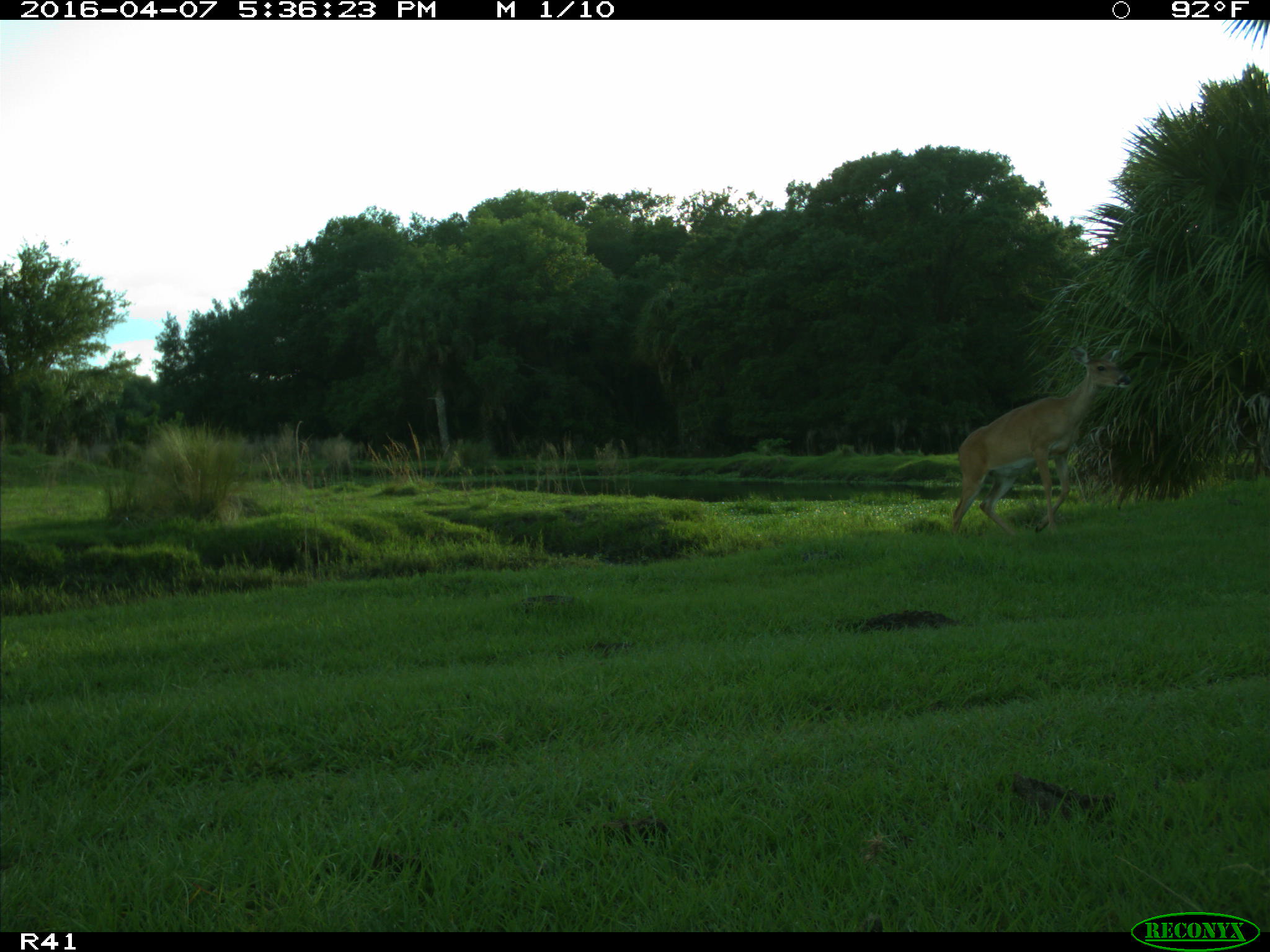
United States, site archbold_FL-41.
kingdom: Animalia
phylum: Chordata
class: Mammalia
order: Artiodactyla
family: Cervidae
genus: Odocoileus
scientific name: Odocoileus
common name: deer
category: unidentified deer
Unidentified deer (deer) (Odocoileus).